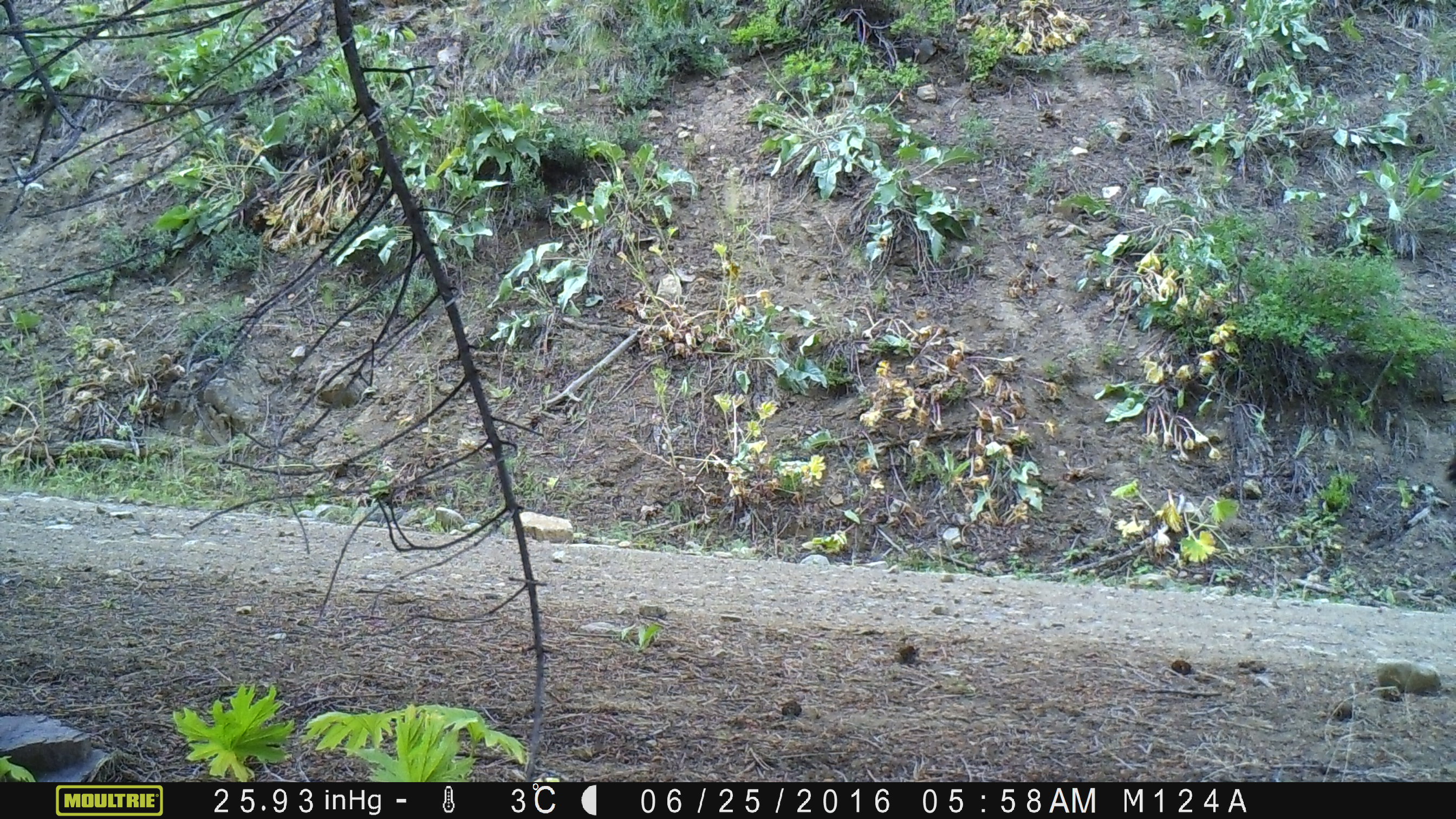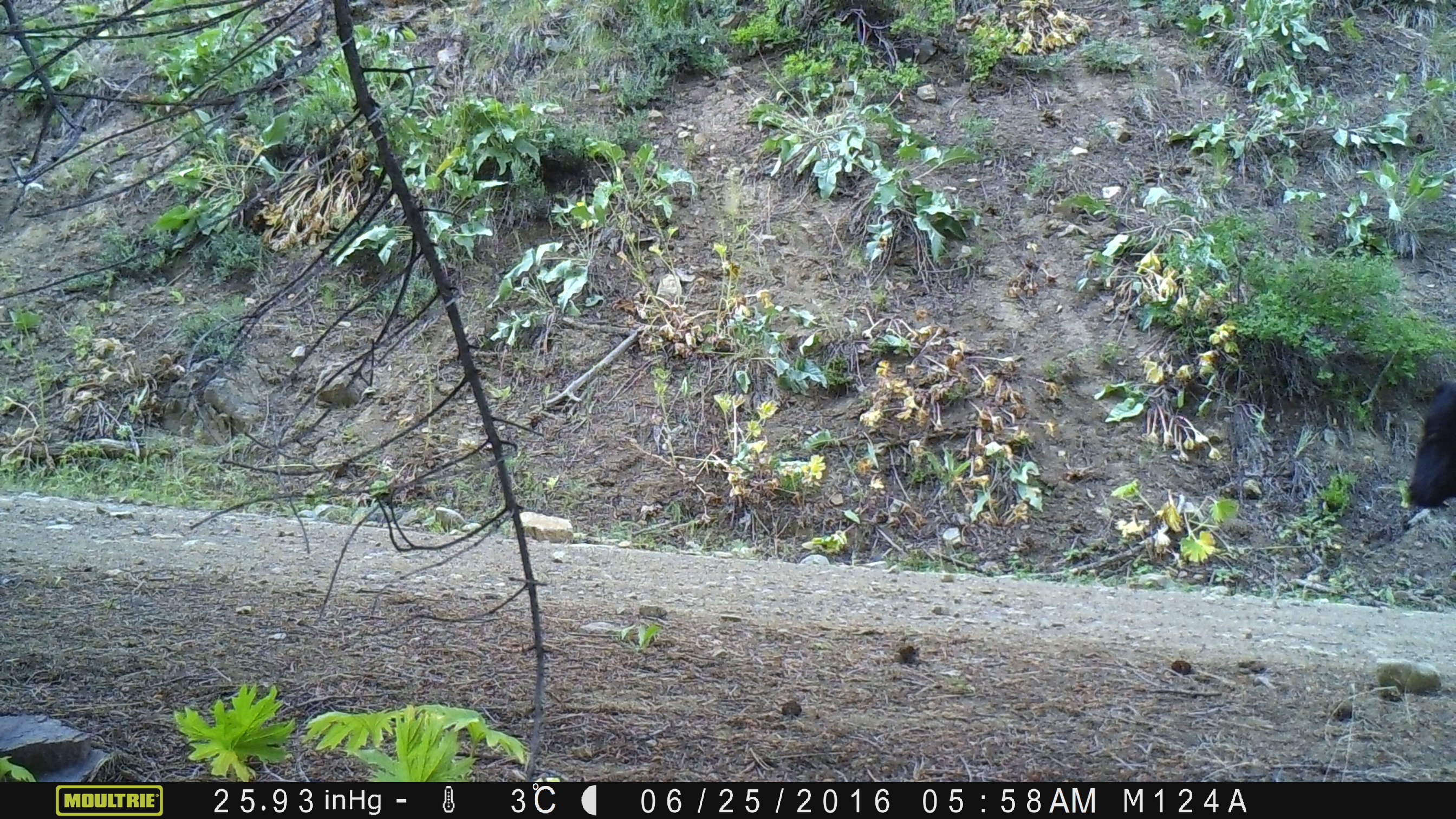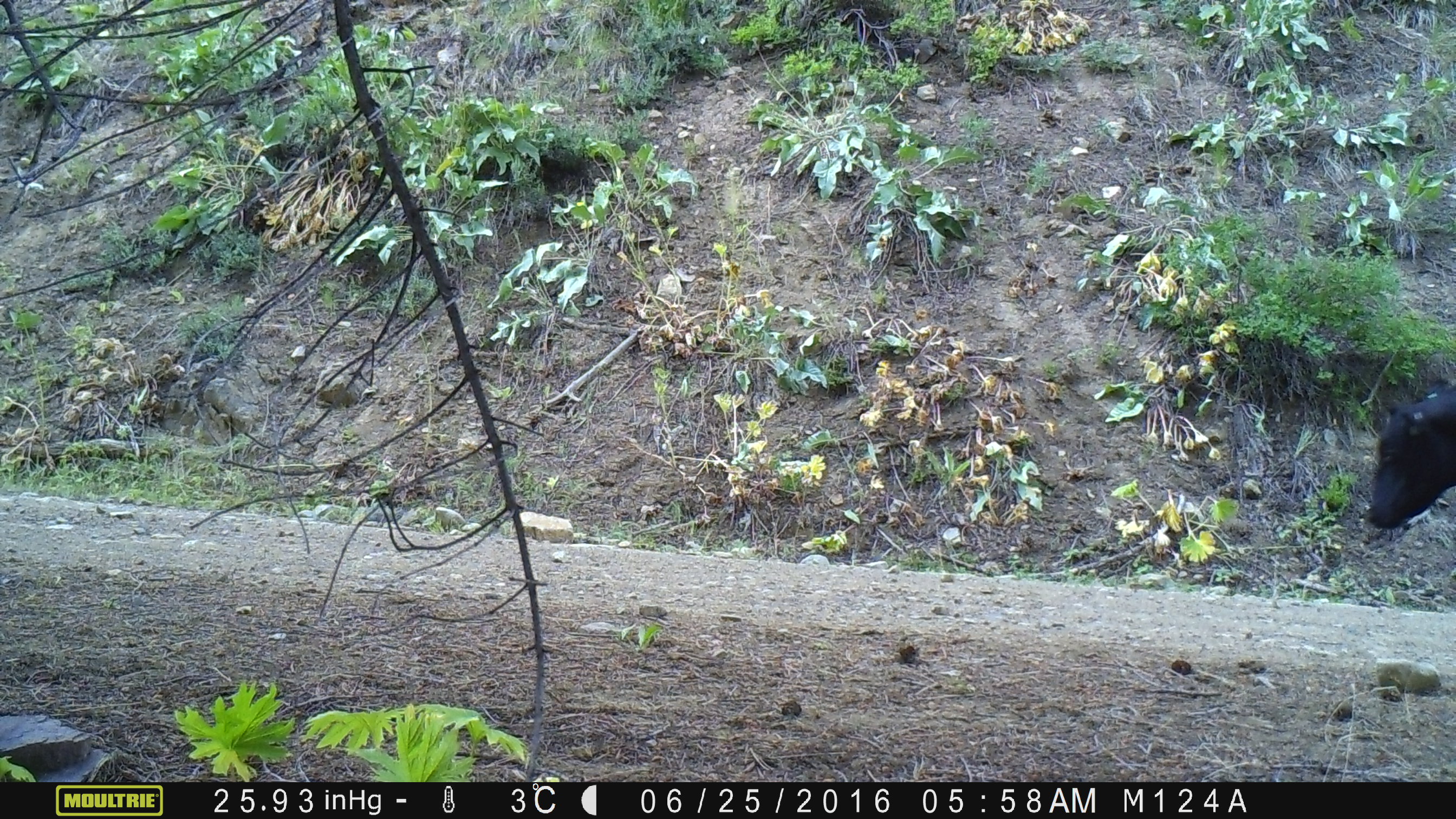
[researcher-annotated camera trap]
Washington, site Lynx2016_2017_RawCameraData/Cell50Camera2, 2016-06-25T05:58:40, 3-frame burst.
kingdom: Animalia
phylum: Chordata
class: Mammalia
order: Artiodactyla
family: Bovidae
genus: Bos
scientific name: Bos taurus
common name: domestic cattle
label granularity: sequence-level